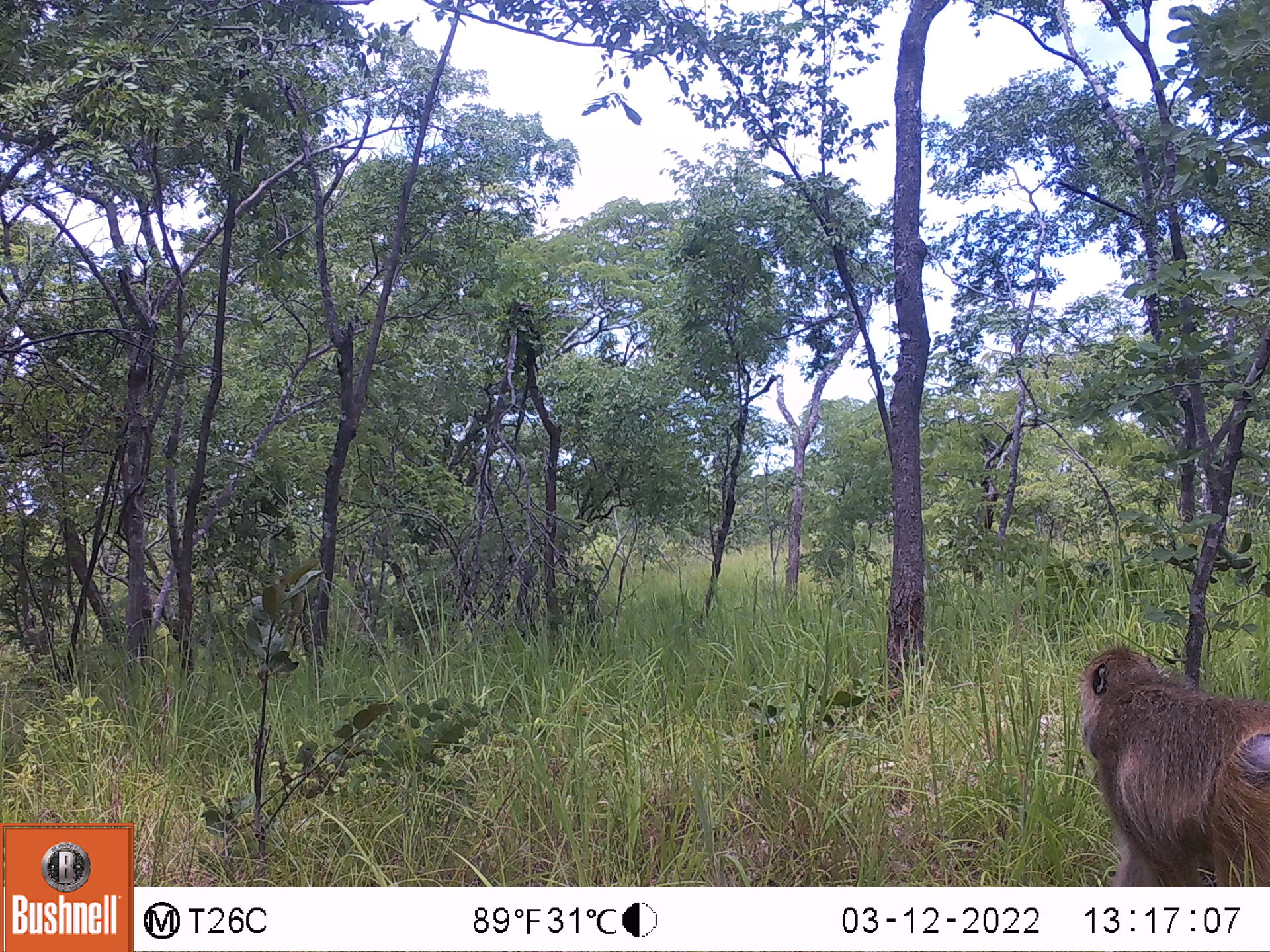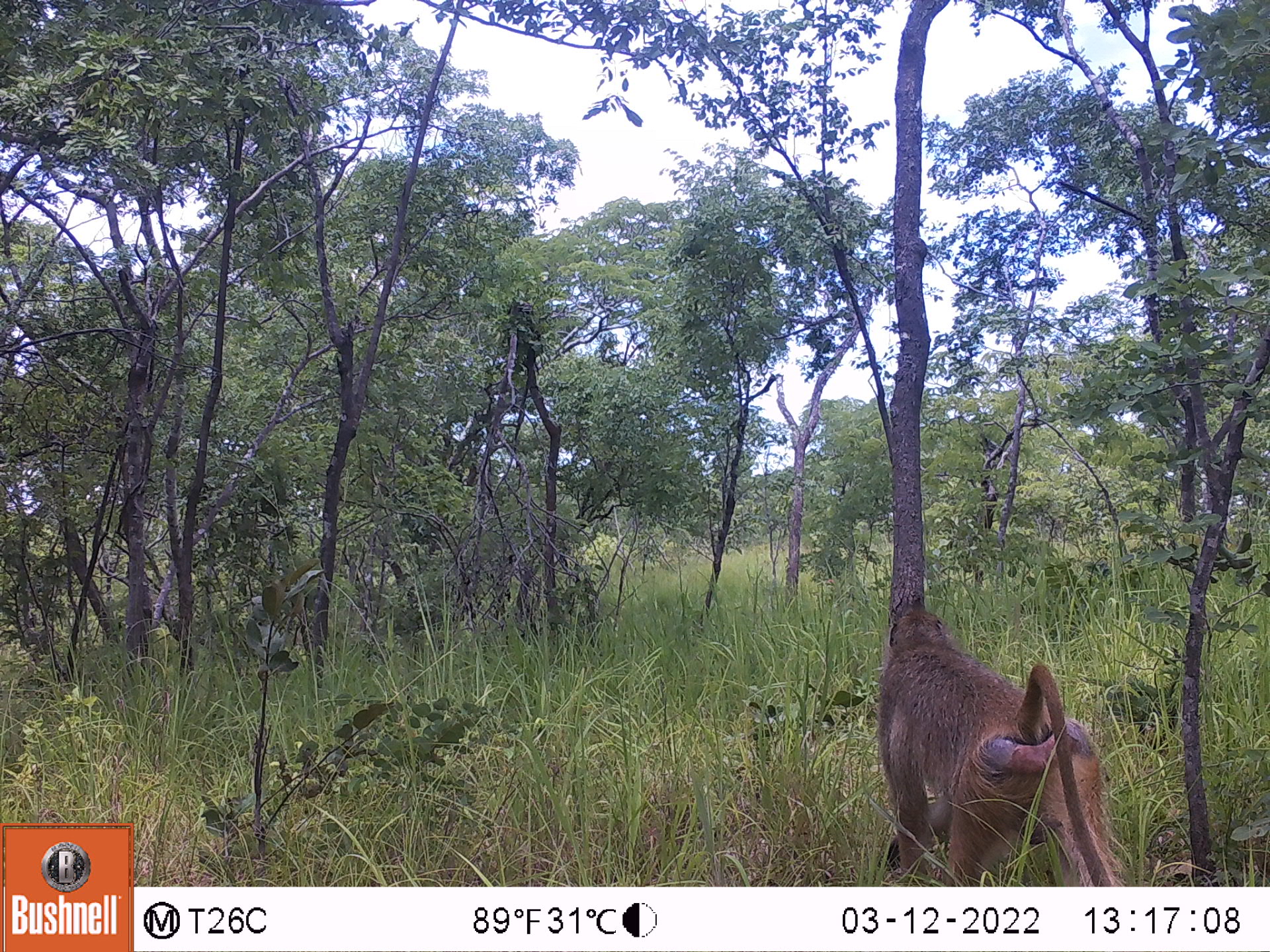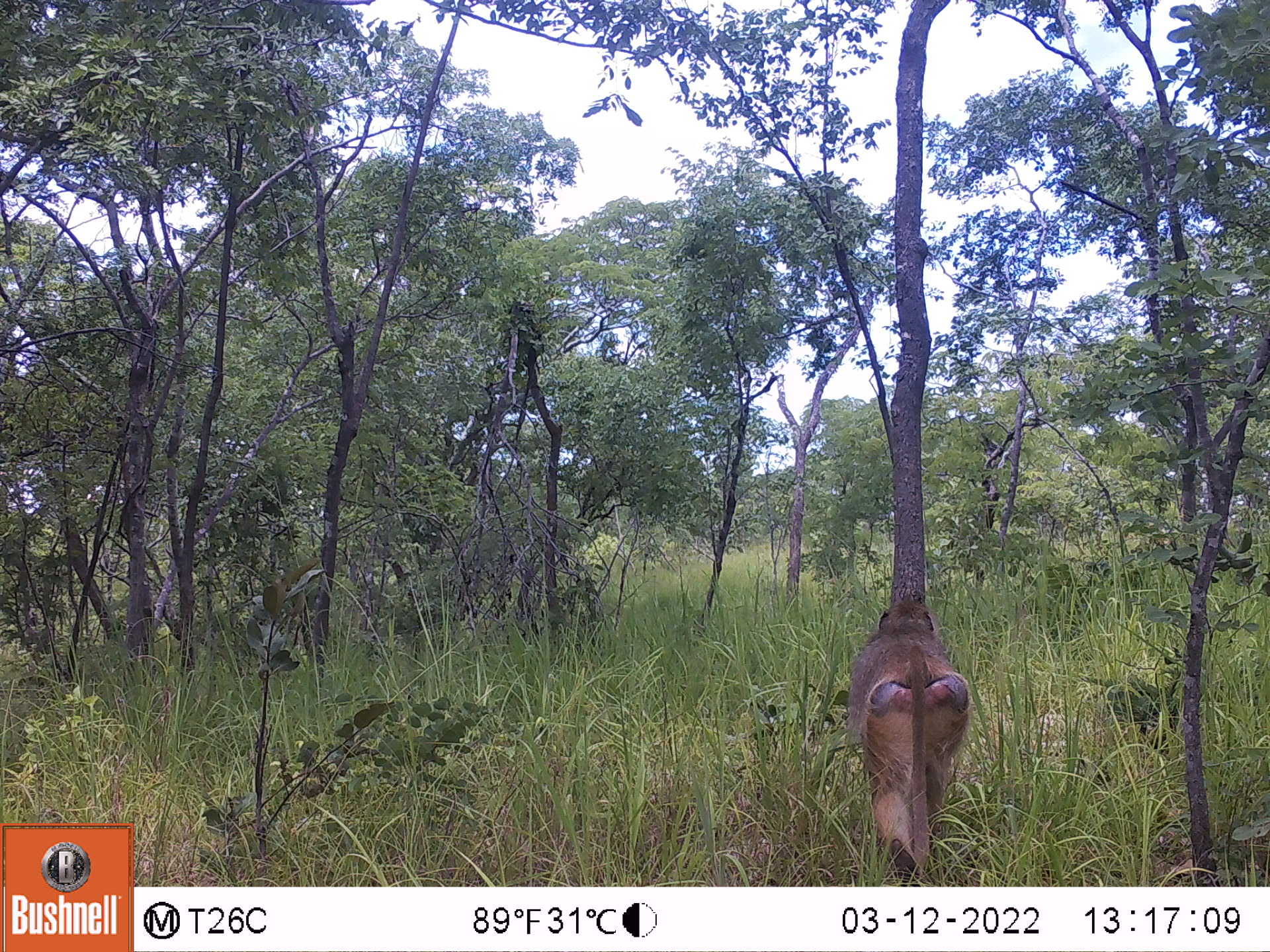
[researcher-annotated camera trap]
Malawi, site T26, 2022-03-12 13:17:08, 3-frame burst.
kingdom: Animalia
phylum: Chordata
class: Mammalia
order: Primates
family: Cercopithecidae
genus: Papio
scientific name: Papio cynocephalus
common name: yellow baboon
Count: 1.